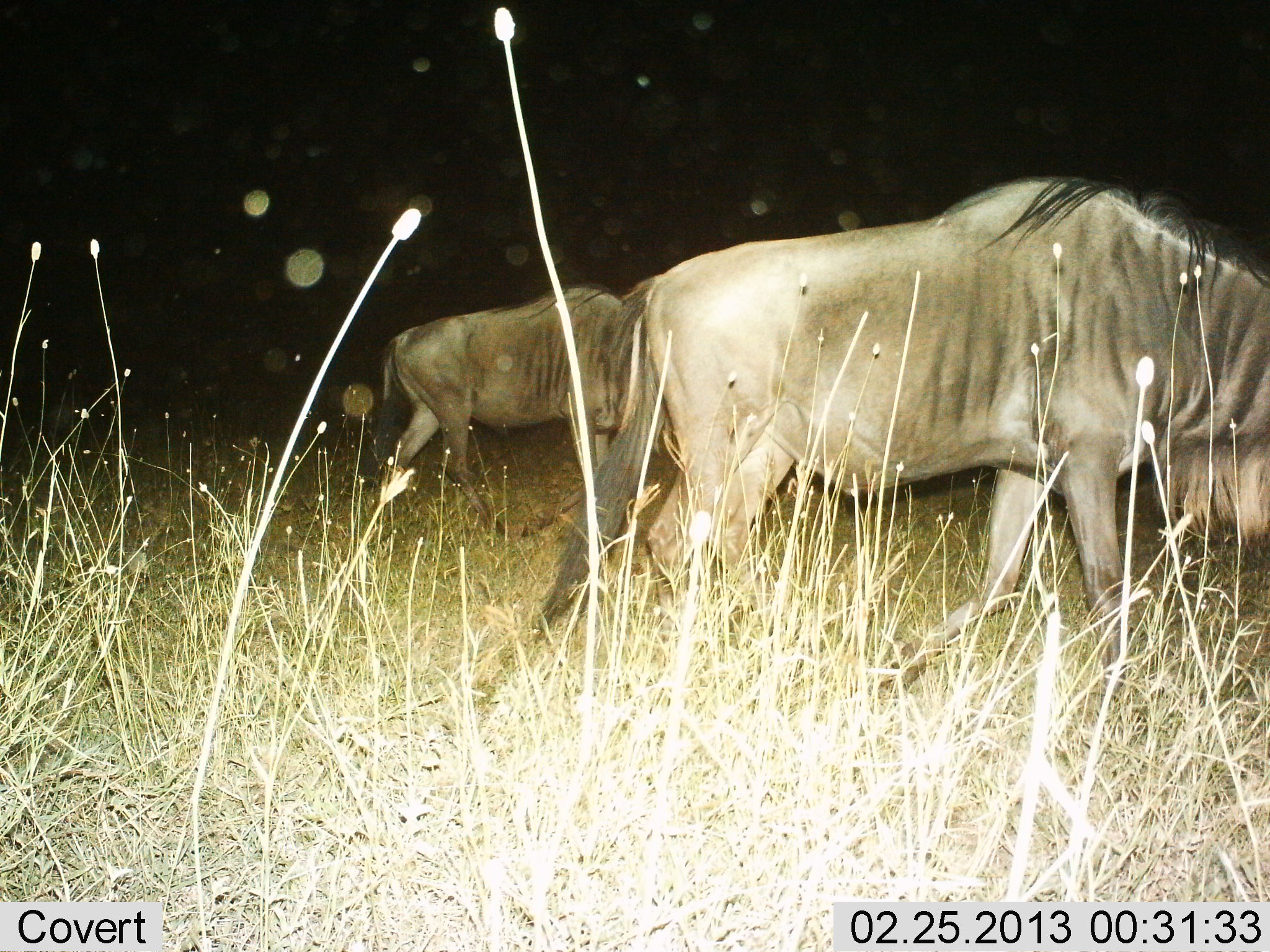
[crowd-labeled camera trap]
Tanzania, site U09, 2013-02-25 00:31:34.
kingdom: Animalia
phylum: Chordata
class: Mammalia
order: Artiodactyla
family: Bovidae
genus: Connochaetes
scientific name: Connochaetes taurinus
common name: blue wildebeest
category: wildebeest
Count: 2.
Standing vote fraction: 10%.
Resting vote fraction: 0%.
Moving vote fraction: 72%.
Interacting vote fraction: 0%.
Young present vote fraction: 0%.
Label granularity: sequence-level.